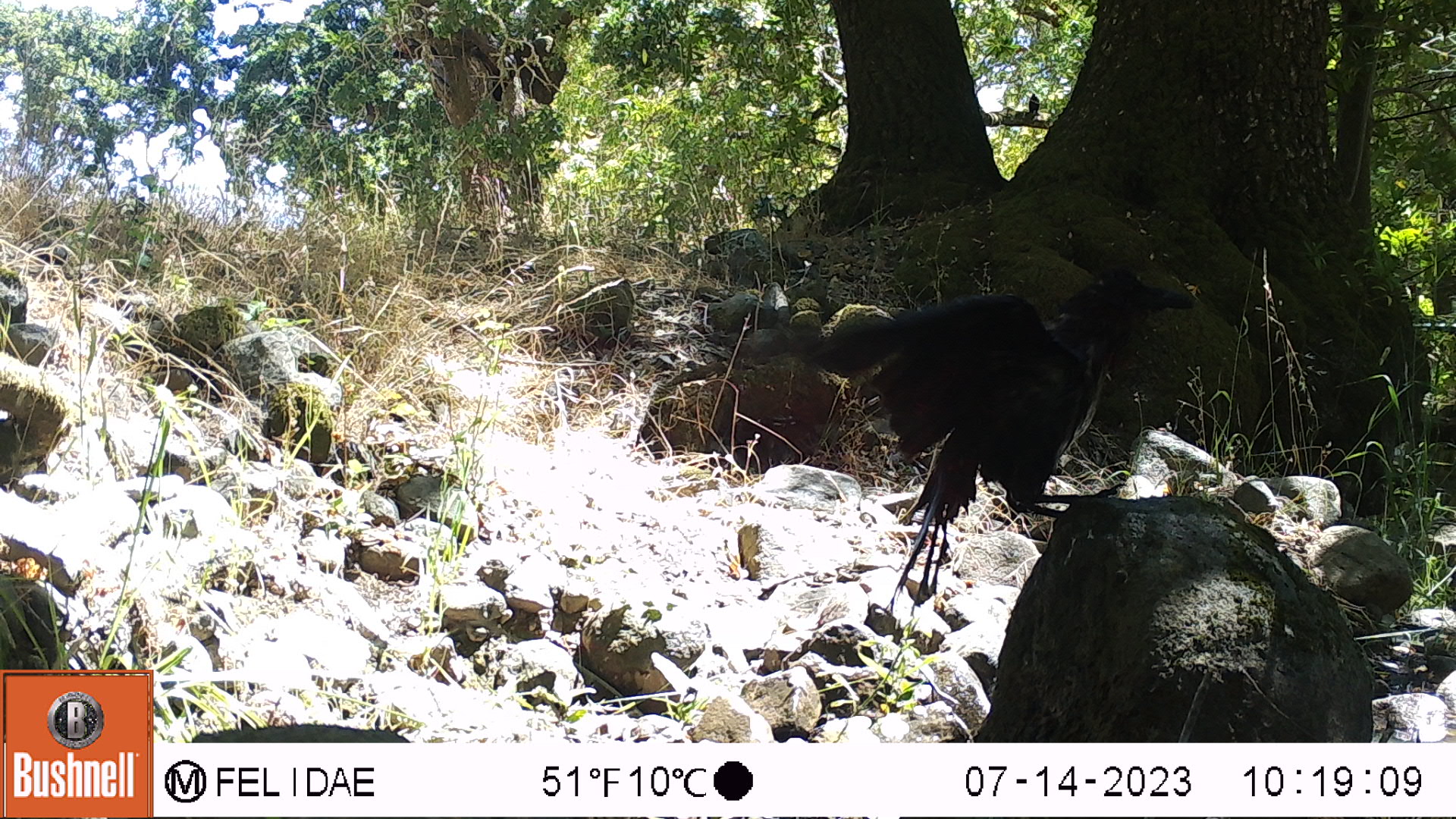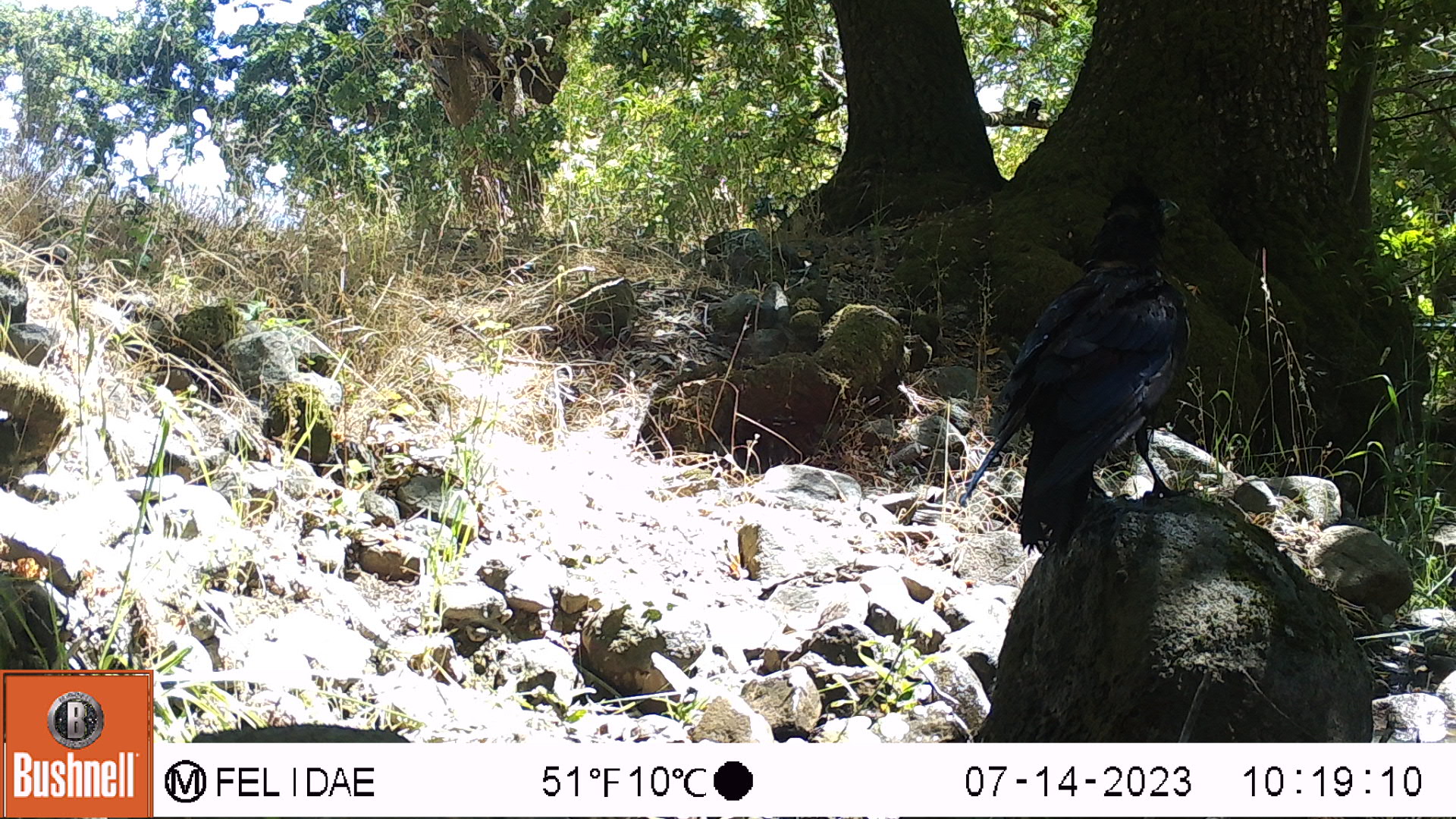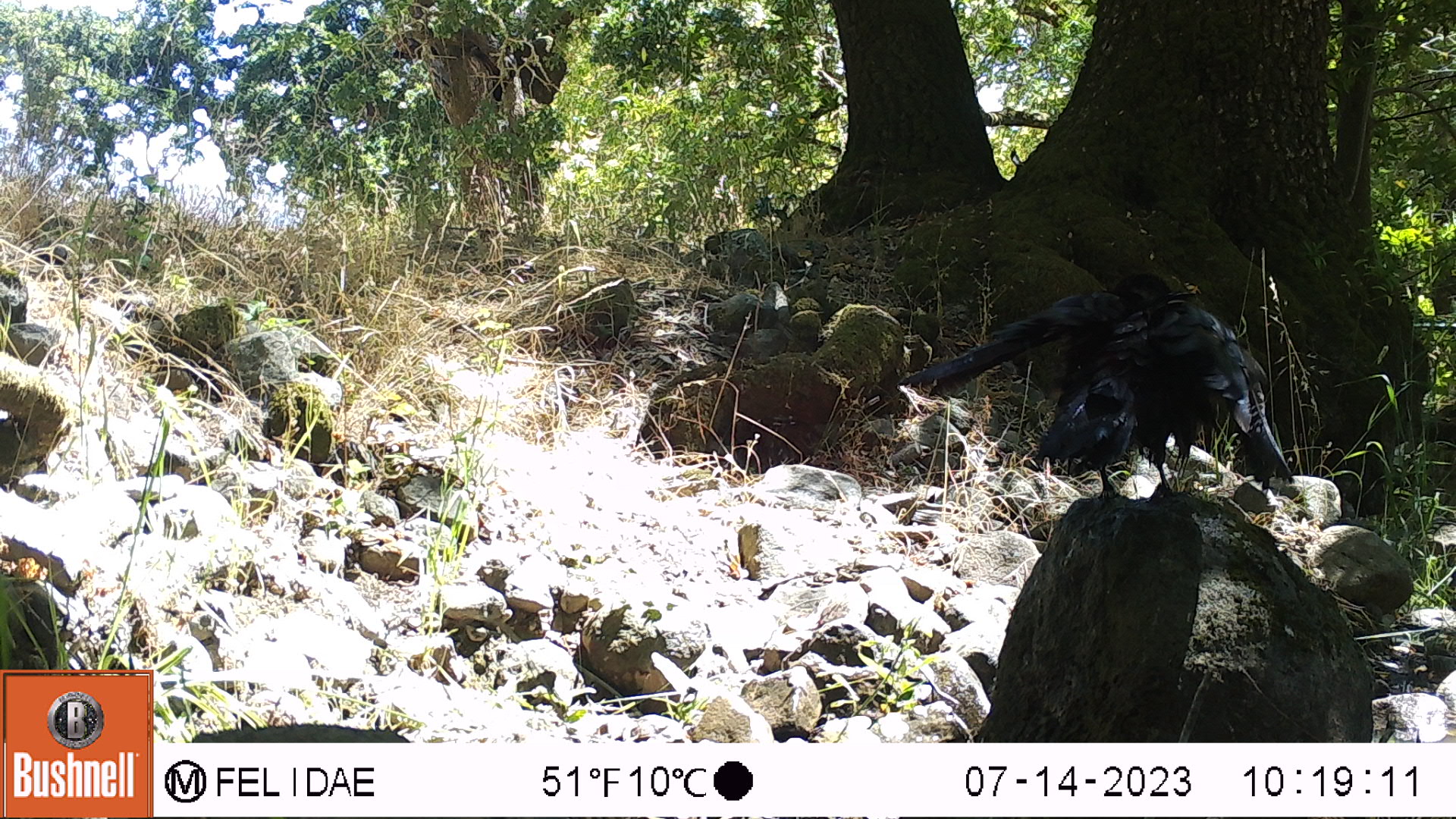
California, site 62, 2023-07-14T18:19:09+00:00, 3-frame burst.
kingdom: Animalia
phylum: Chordata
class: Aves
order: Passeriformes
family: Corvidae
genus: Corvus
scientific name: Corvus corax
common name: common raven